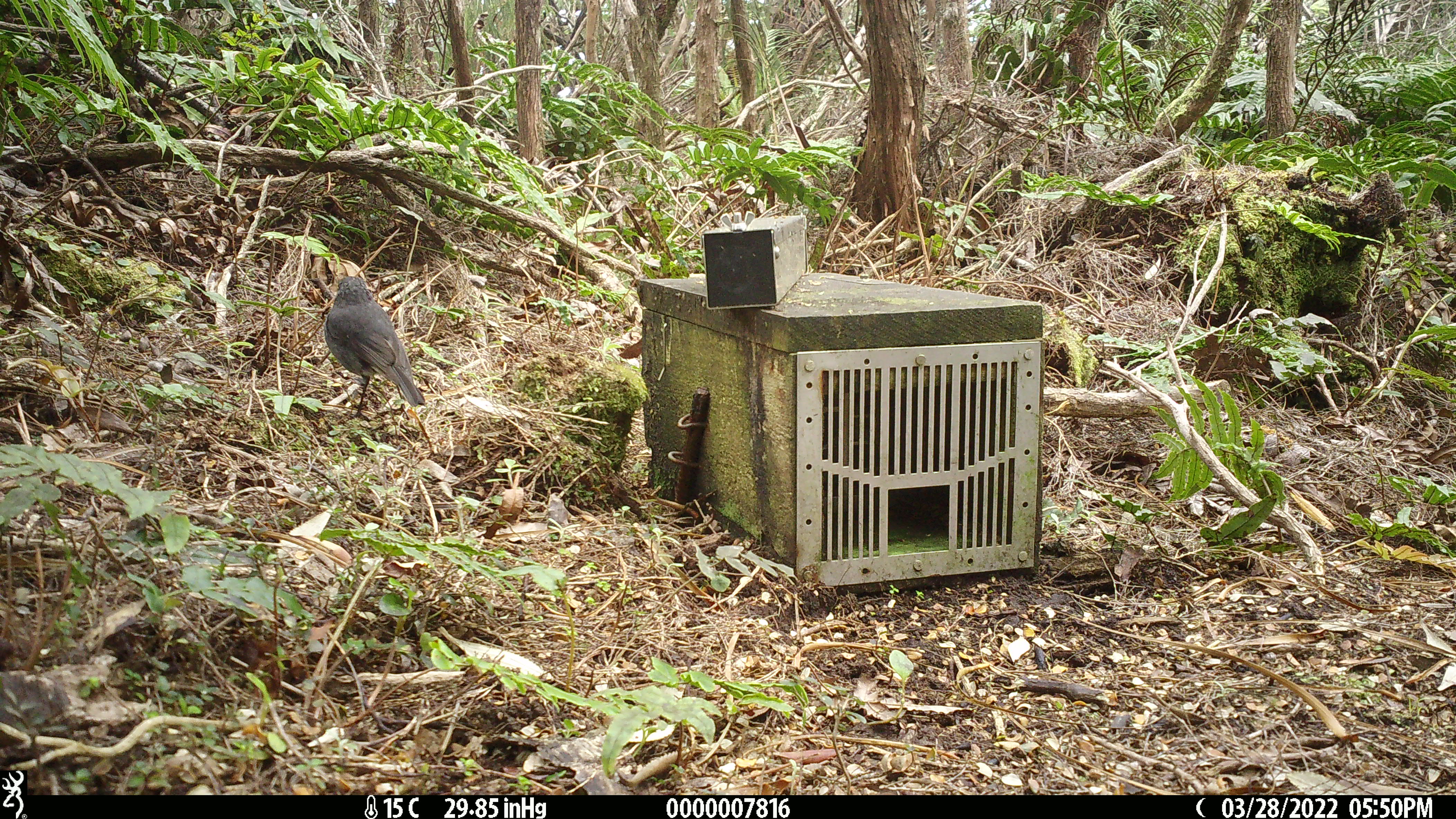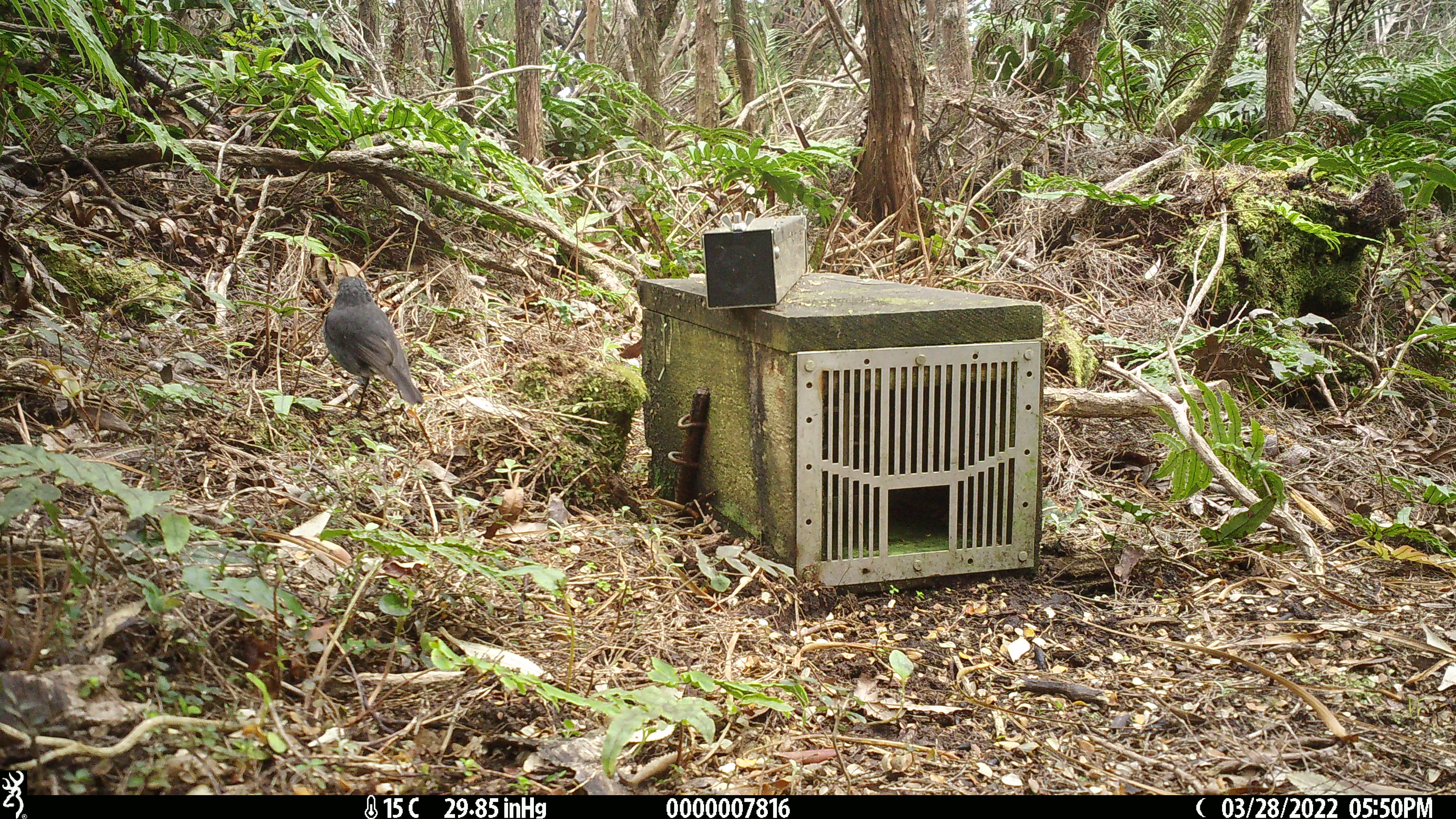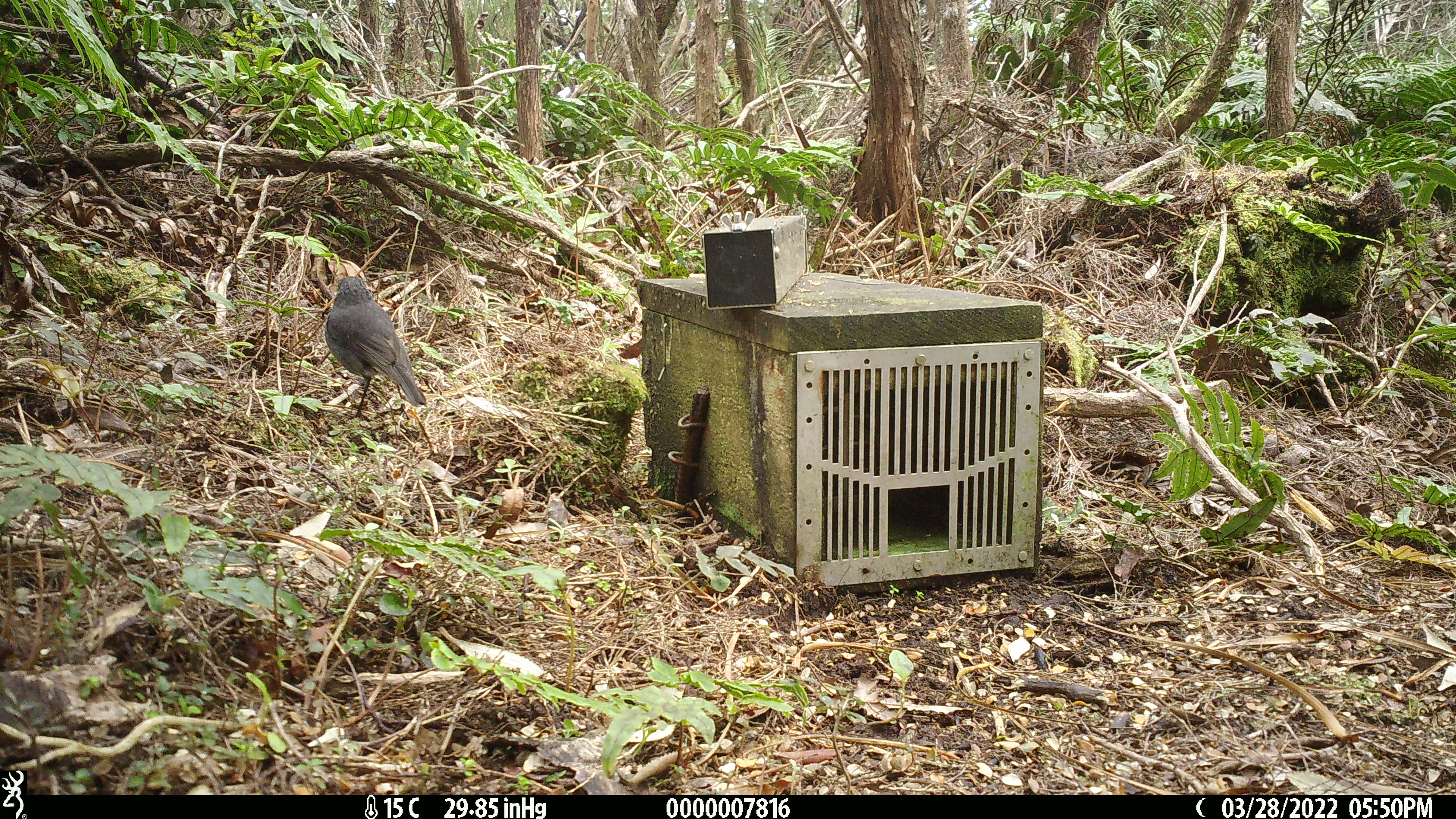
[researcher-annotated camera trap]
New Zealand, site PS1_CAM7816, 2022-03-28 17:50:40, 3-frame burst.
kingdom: Animalia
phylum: Chordata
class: Aves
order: Passeriformes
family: Petroicidae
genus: Petroica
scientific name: Petroica australis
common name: new zealand robin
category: robin